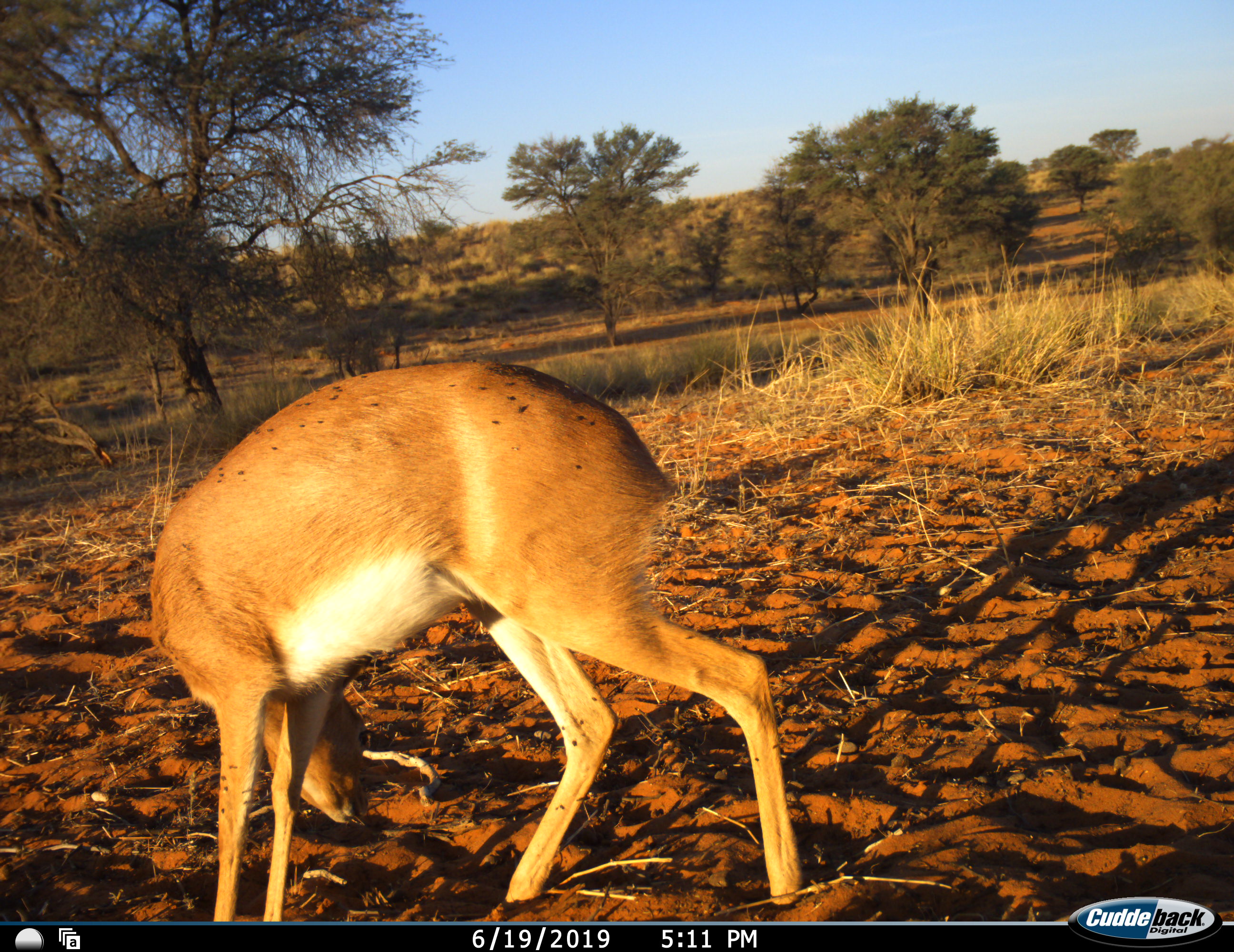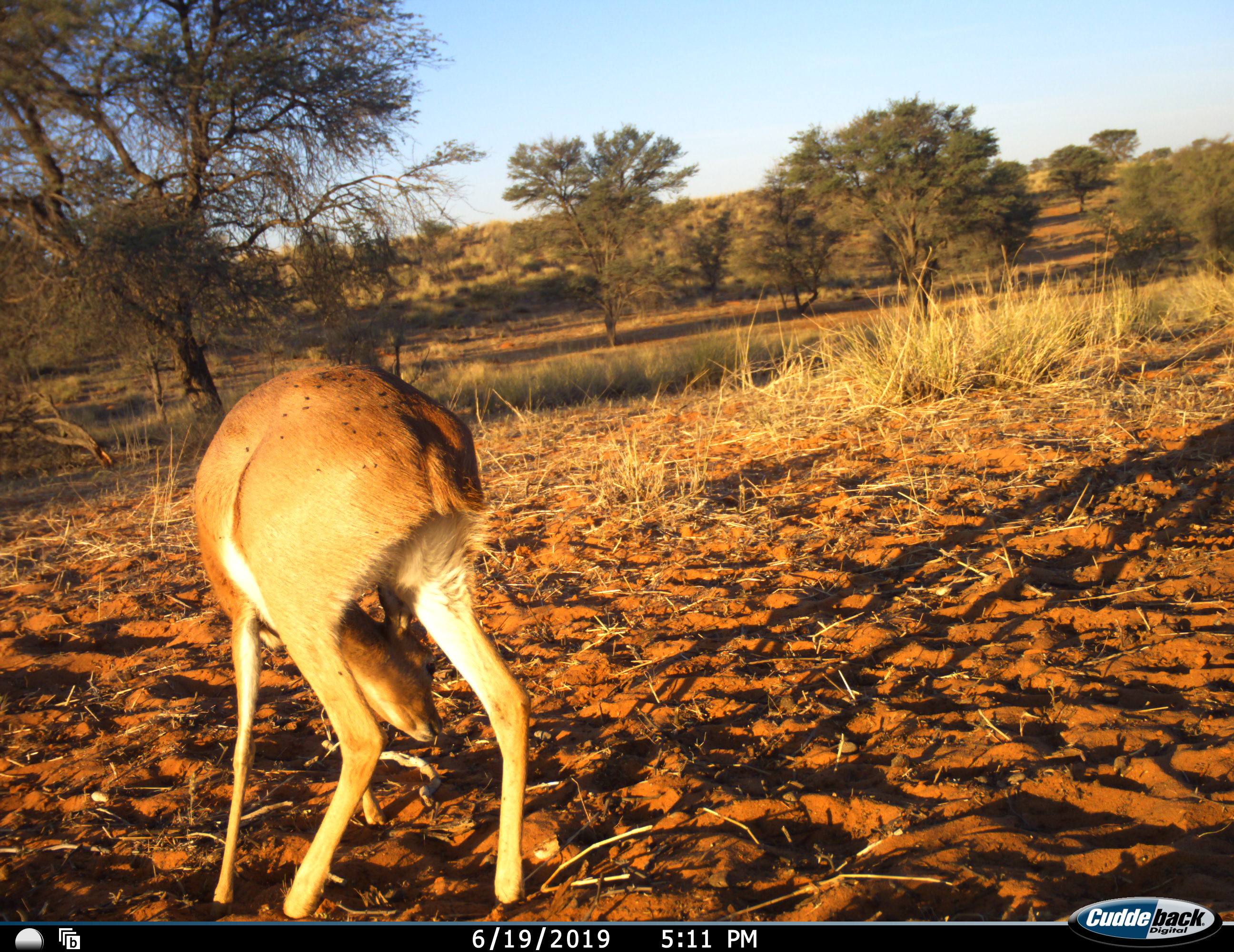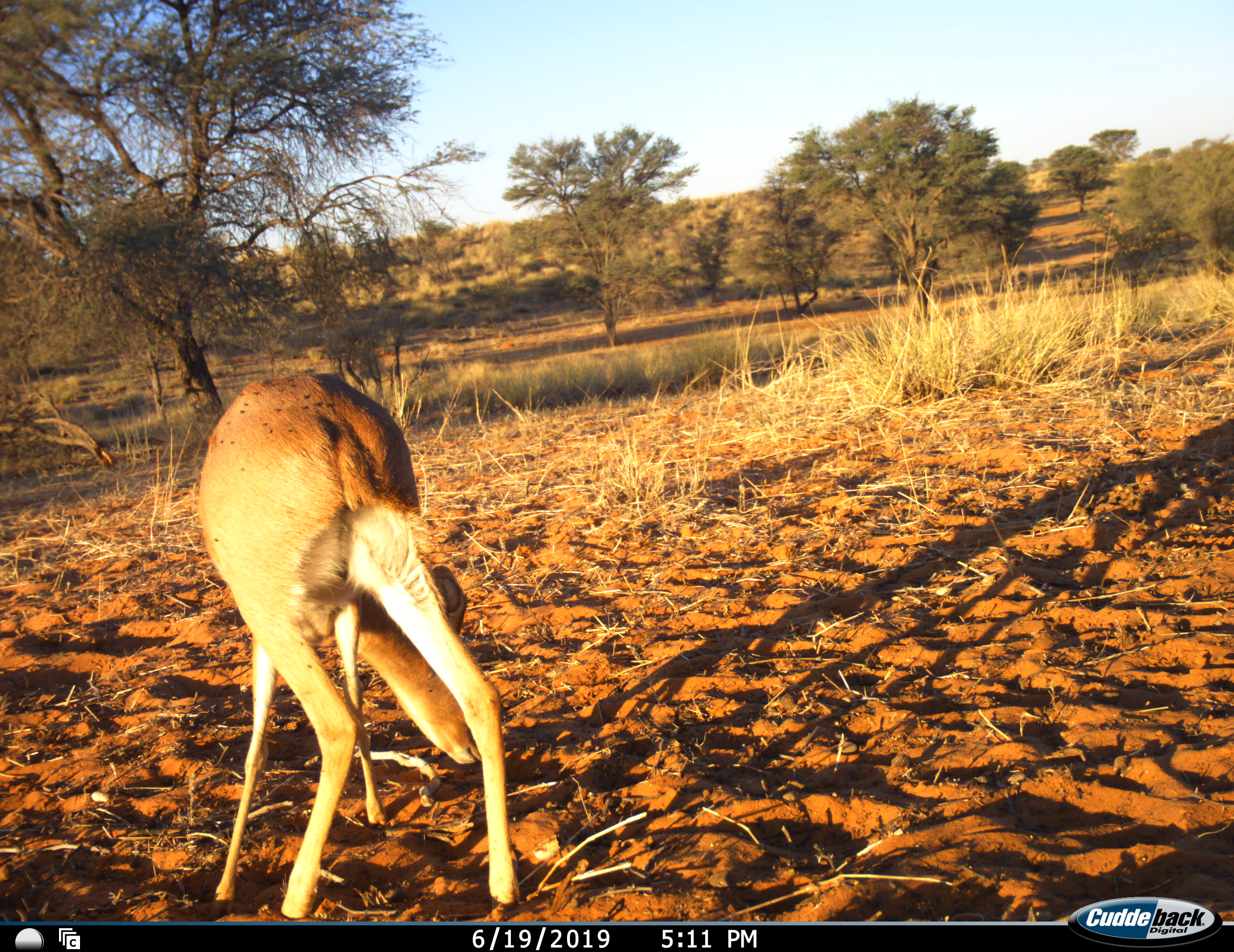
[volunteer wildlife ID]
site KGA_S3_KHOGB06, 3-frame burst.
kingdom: Animalia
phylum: Chordata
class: Mammalia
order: Artiodactyla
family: Bovidae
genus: Raphicerus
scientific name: Raphicerus campestris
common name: steenbok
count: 1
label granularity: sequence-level